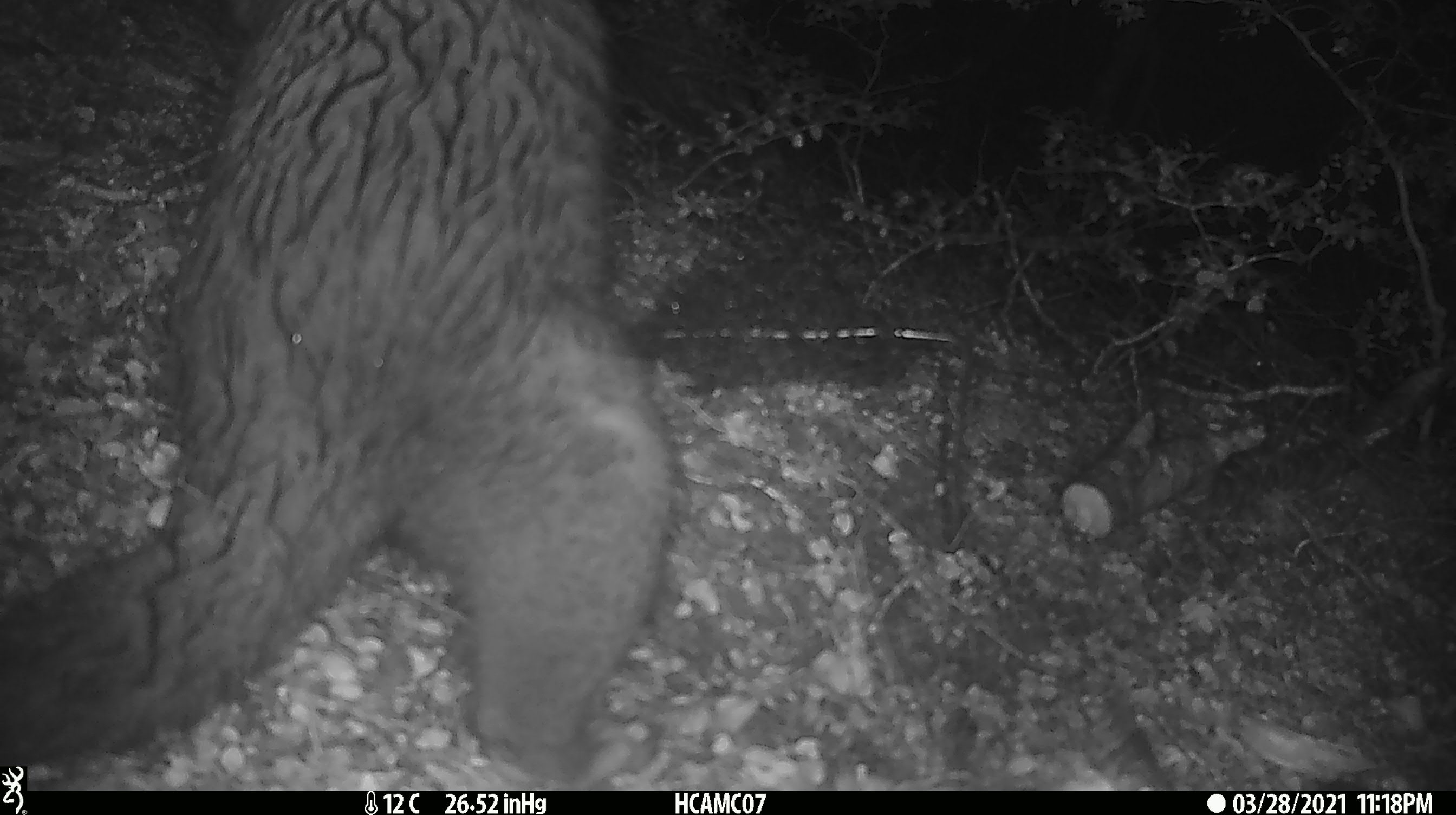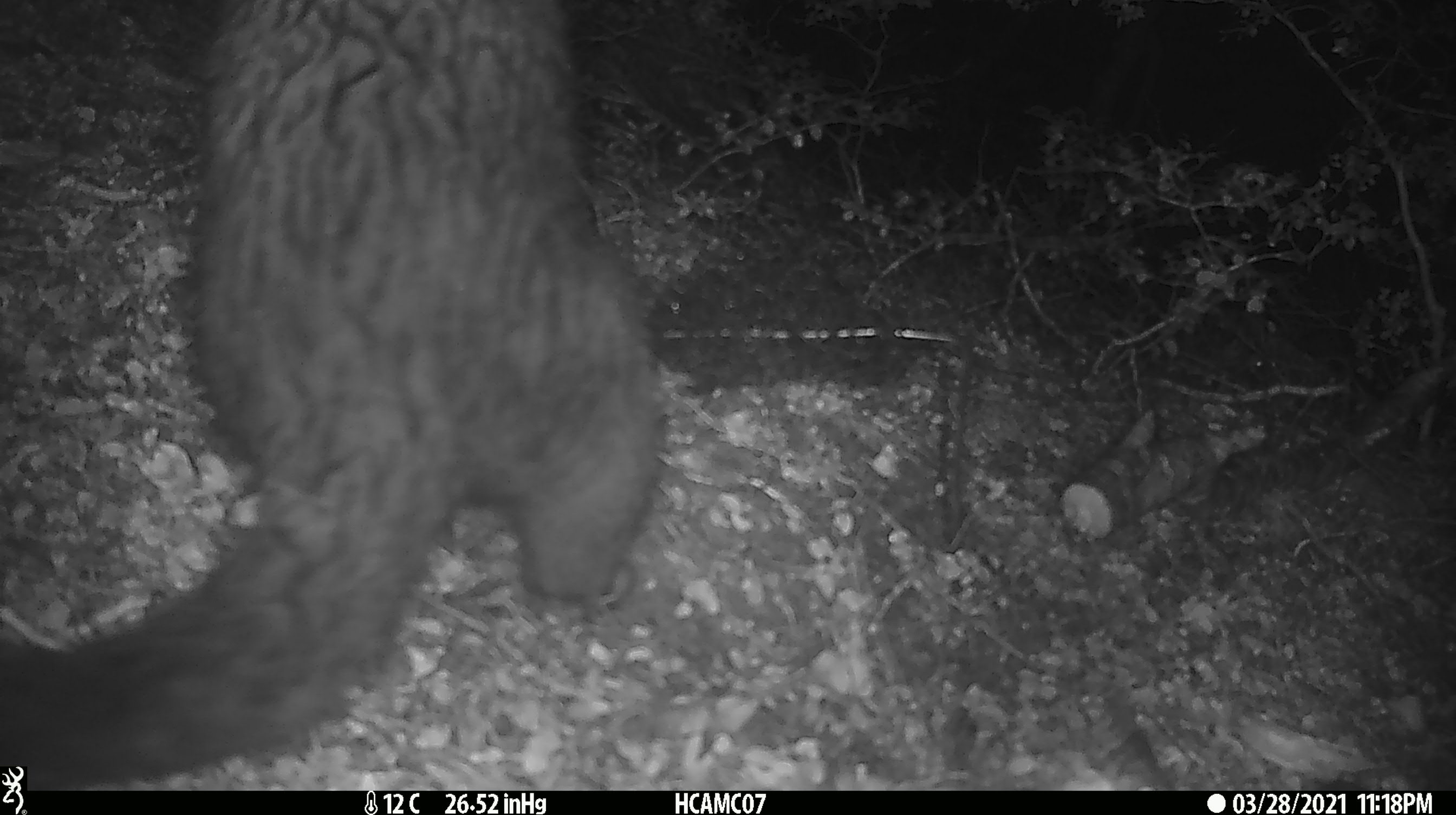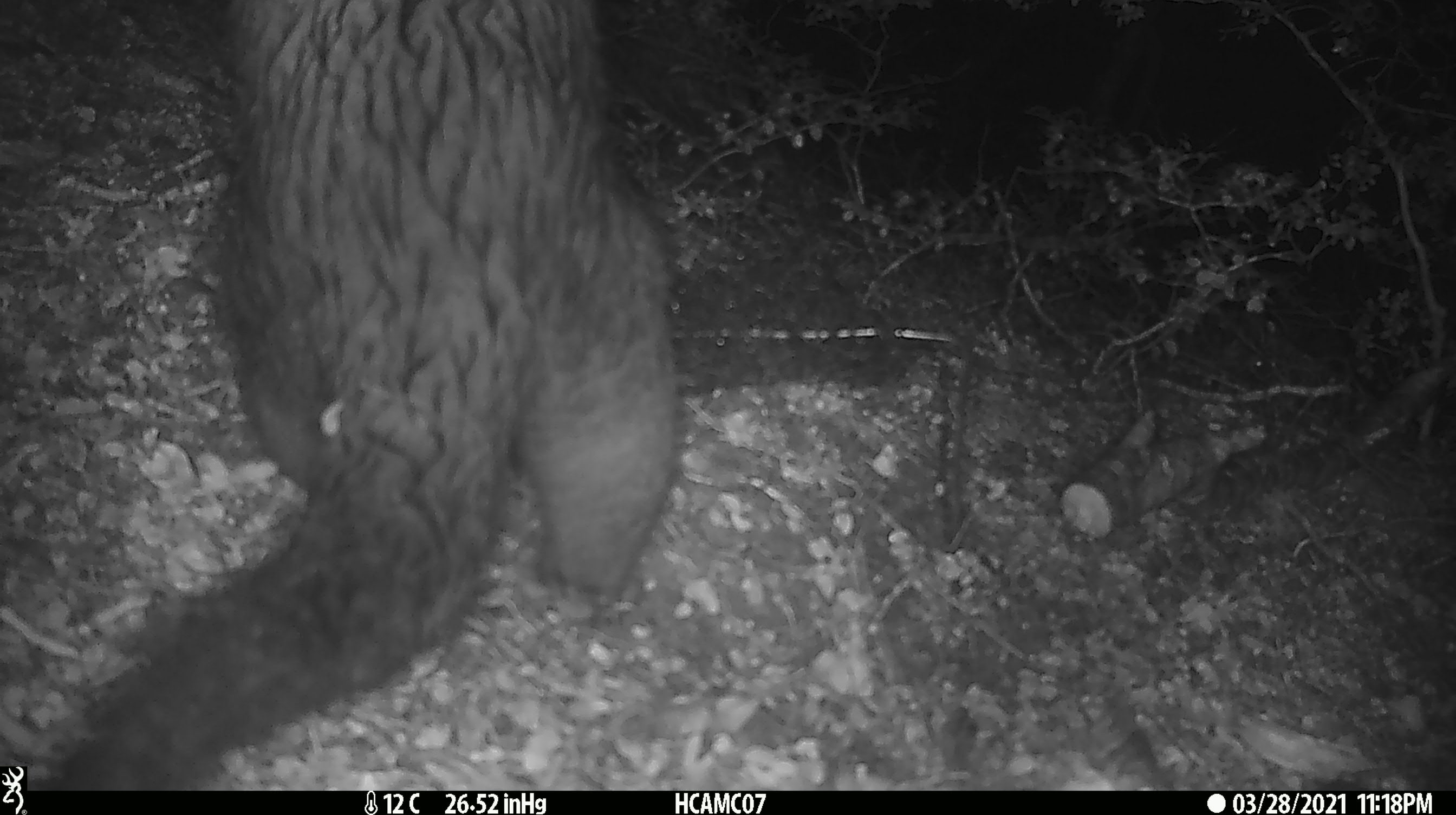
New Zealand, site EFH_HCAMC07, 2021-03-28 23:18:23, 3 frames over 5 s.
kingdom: Animalia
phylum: Chordata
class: Mammalia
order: Diprotodontia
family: Phalangeridae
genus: Trichosurus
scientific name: Trichosurus vulpecula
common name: common brushtail possum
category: possum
Possum (common brushtail possum) (Trichosurus vulpecula).